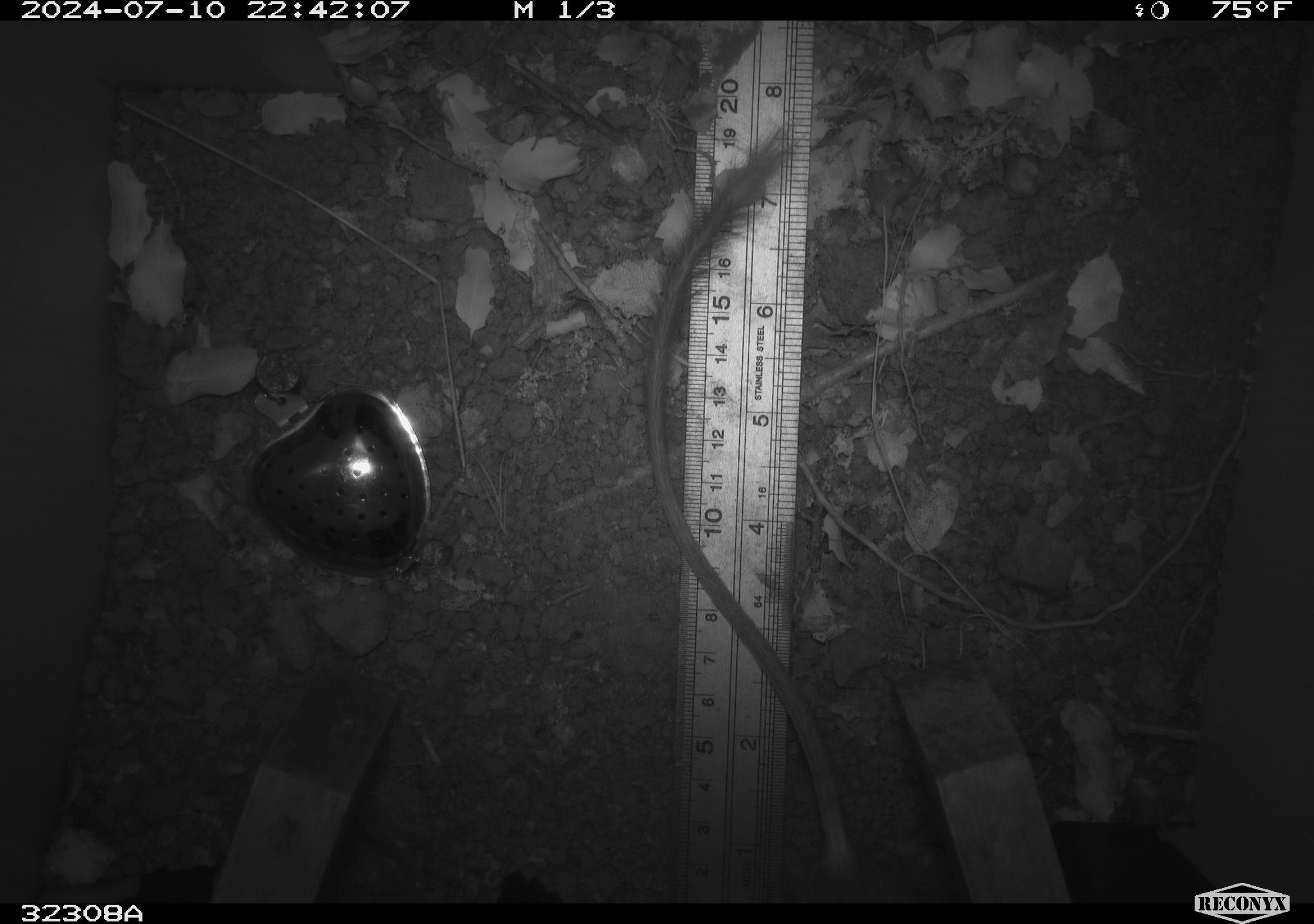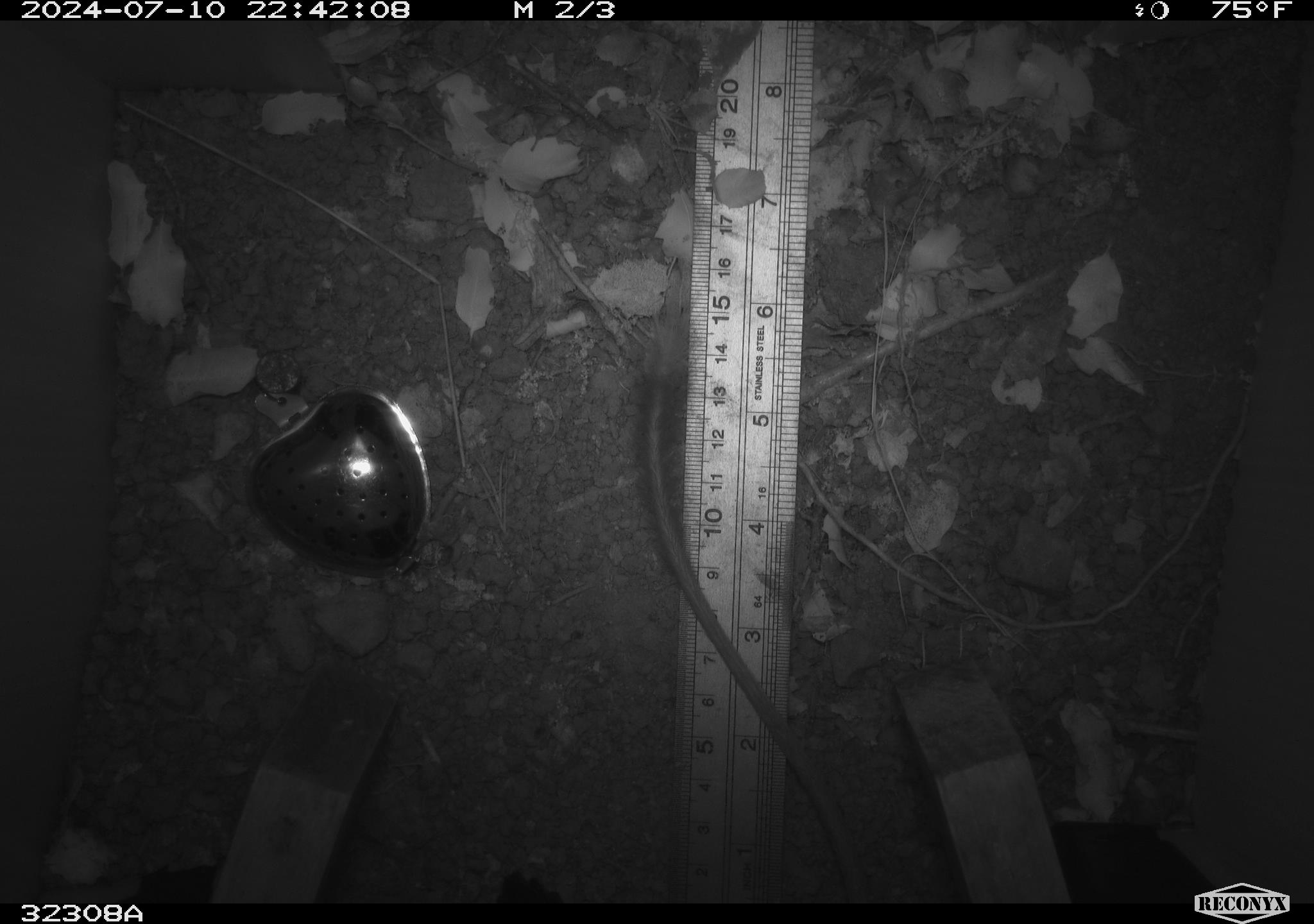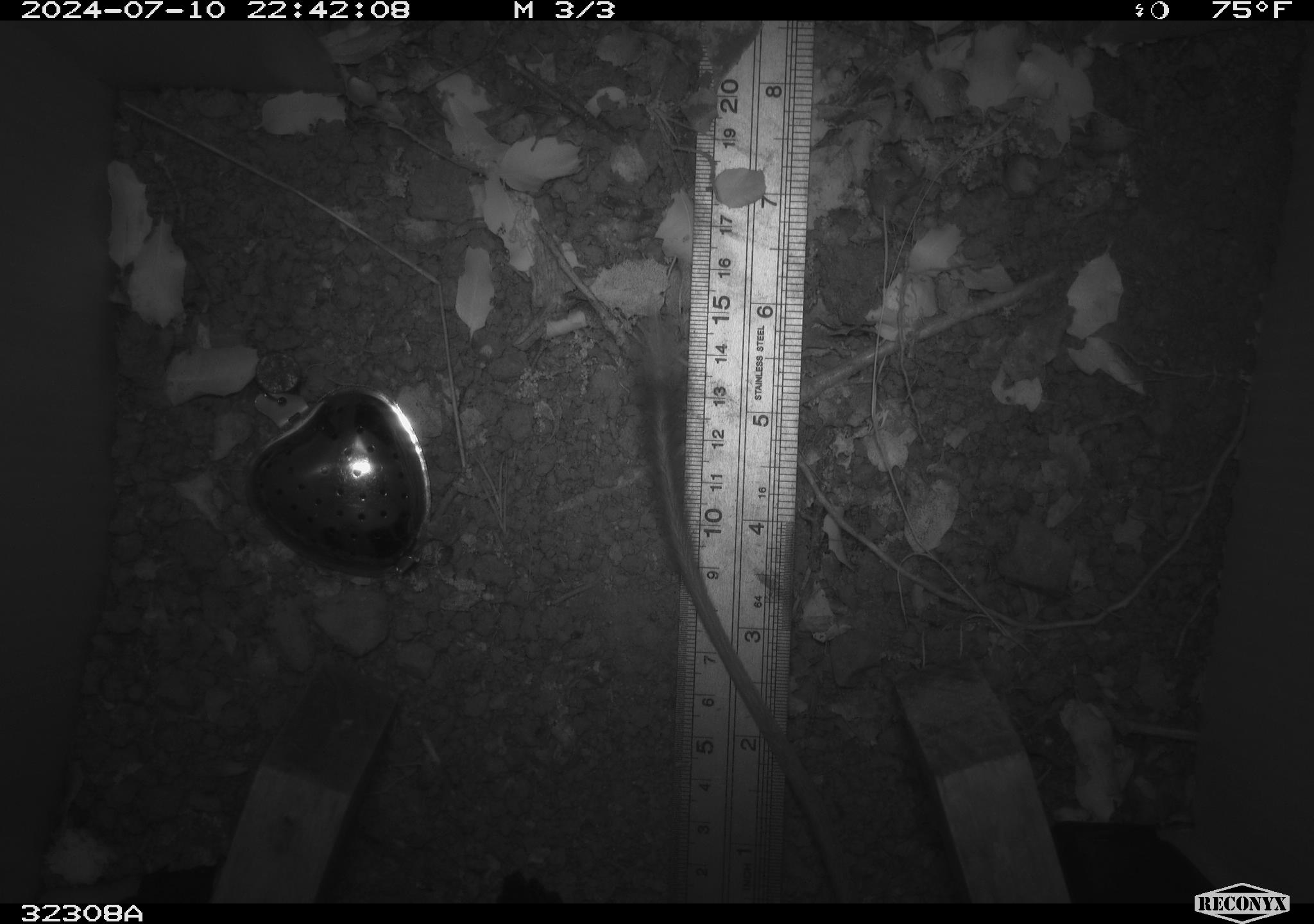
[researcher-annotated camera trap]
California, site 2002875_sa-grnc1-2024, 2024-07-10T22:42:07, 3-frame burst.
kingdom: Animalia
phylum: Chordata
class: Mammalia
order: Rodentia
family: Heteromyidae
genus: Dipodomys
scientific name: Dipodomys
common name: kangaroo rats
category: dipodomys species